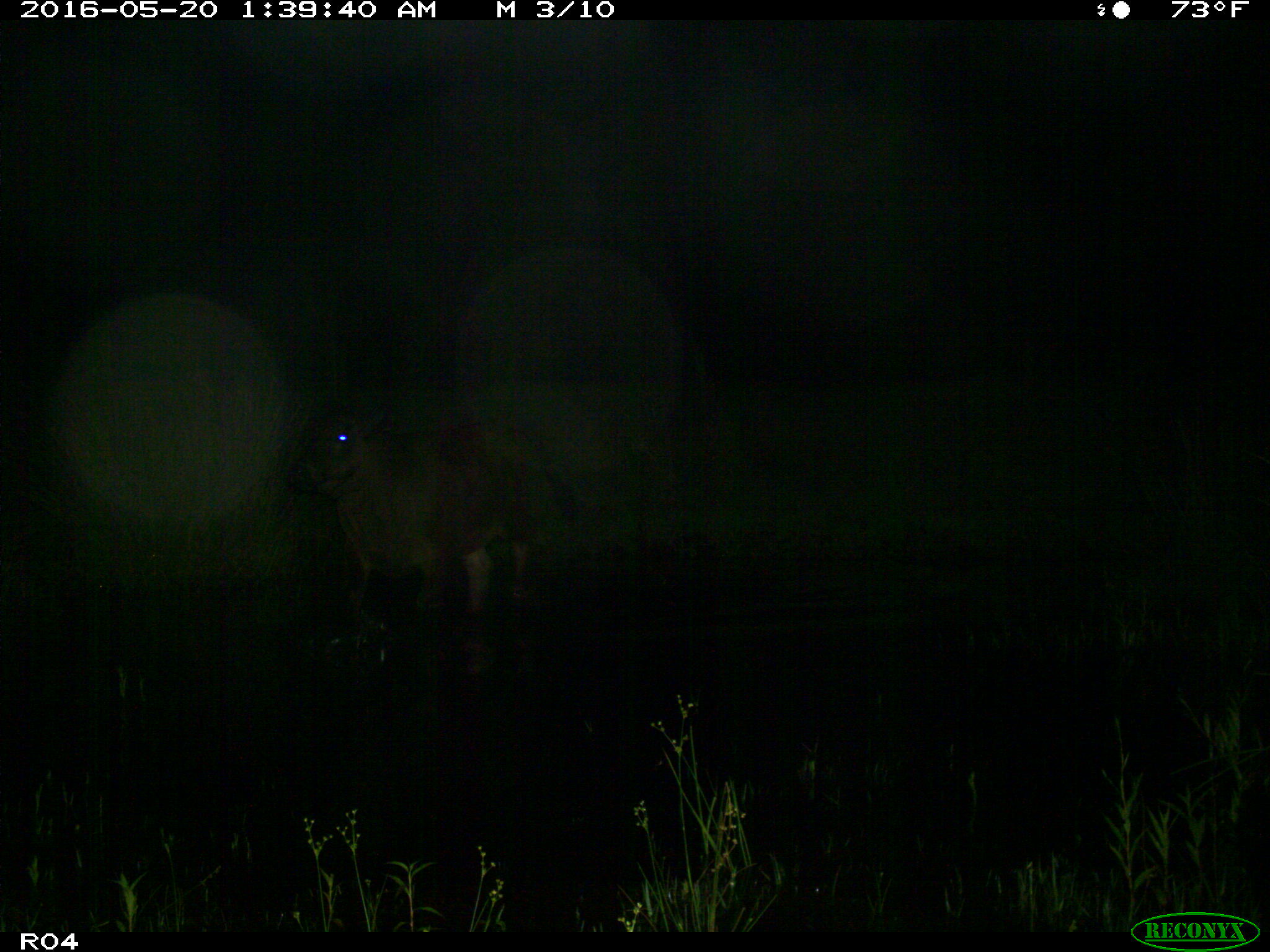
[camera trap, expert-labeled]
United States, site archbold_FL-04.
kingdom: Animalia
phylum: Chordata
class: Mammalia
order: Artiodactyla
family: Bovidae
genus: Bos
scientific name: Bos taurus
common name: domestic cow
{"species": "Bos taurus (domestic cow)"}